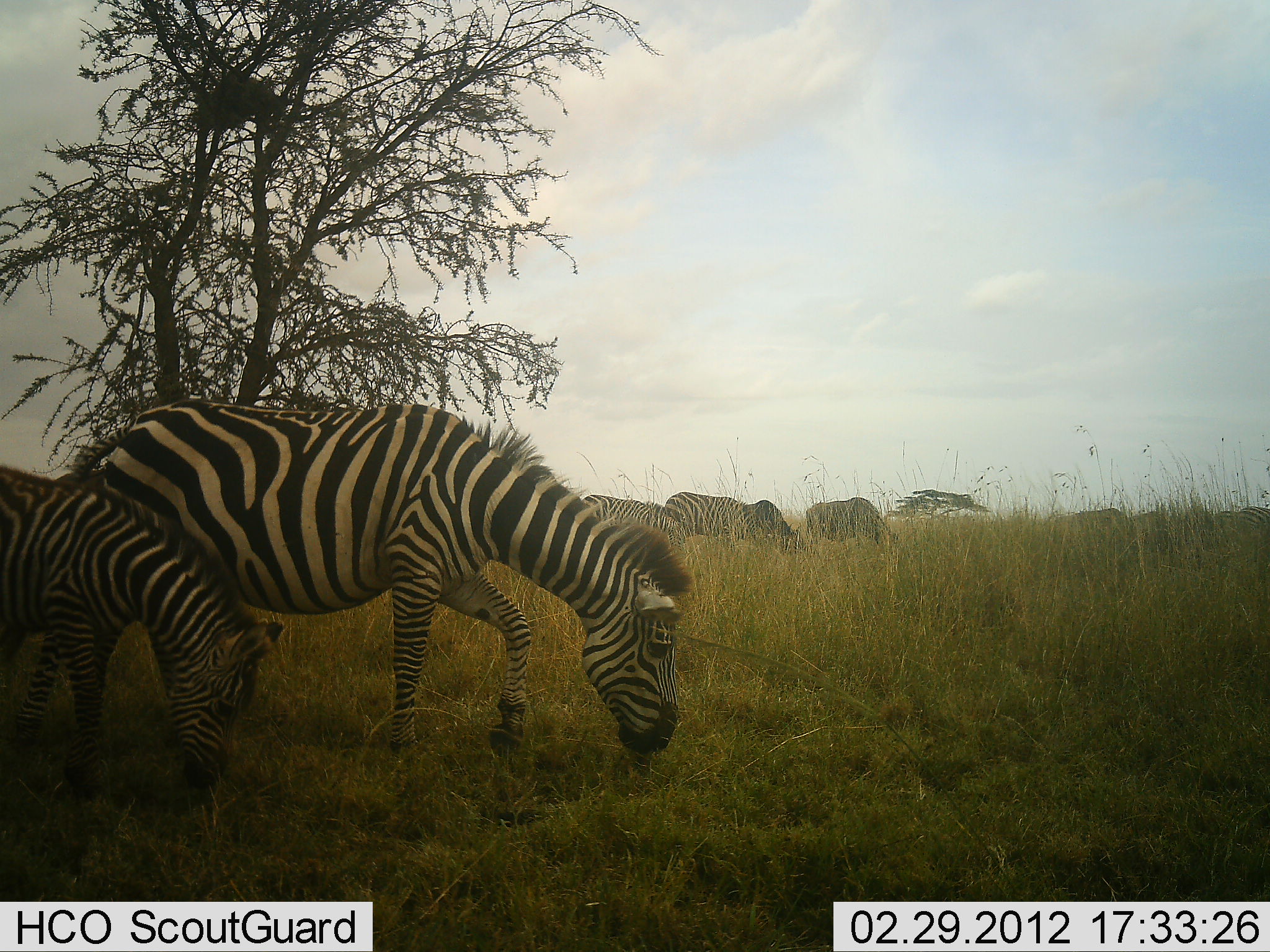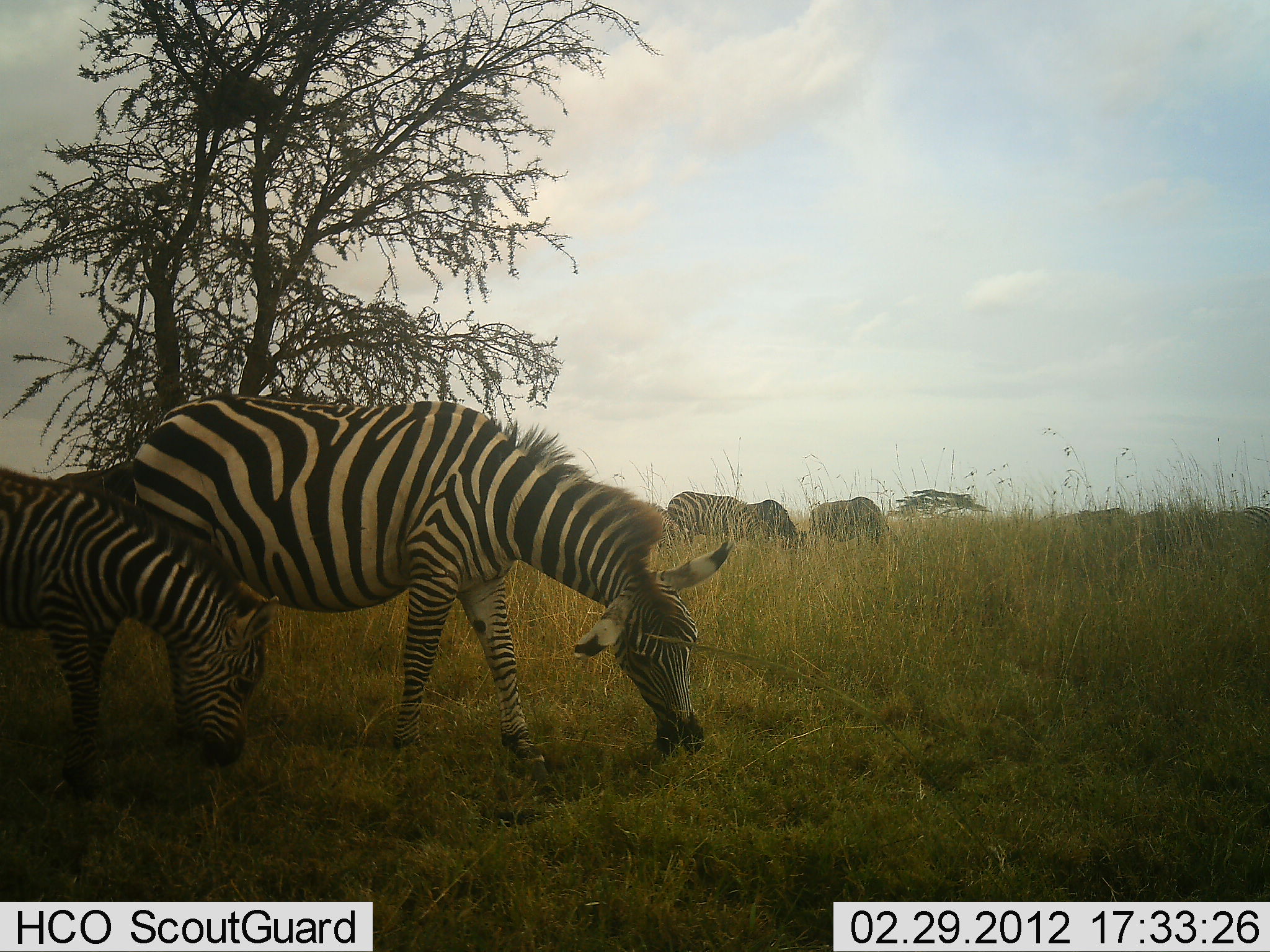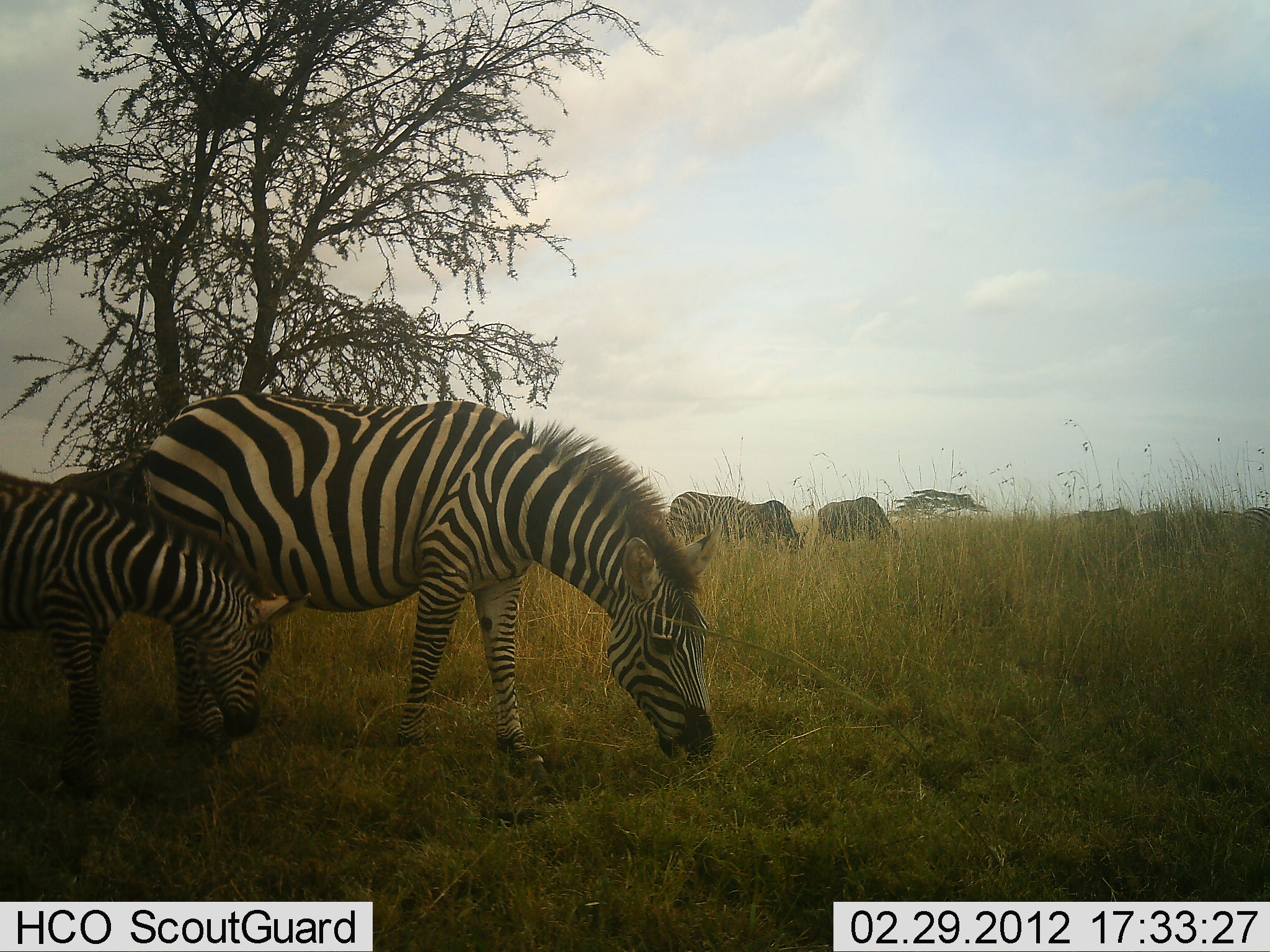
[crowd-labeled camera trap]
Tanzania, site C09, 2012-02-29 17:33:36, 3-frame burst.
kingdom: Animalia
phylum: Chordata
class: Mammalia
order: Perissodactyla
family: Equidae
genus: Equus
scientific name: Equus quagga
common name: plains zebra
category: zebra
Zebra (plains zebra) (Equus quagga), count 5. Behavior (volunteer vote fractions): standing 22%, resting 0%, moving 6%, interacting 0%. Young present (vote fraction): 78%. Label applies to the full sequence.